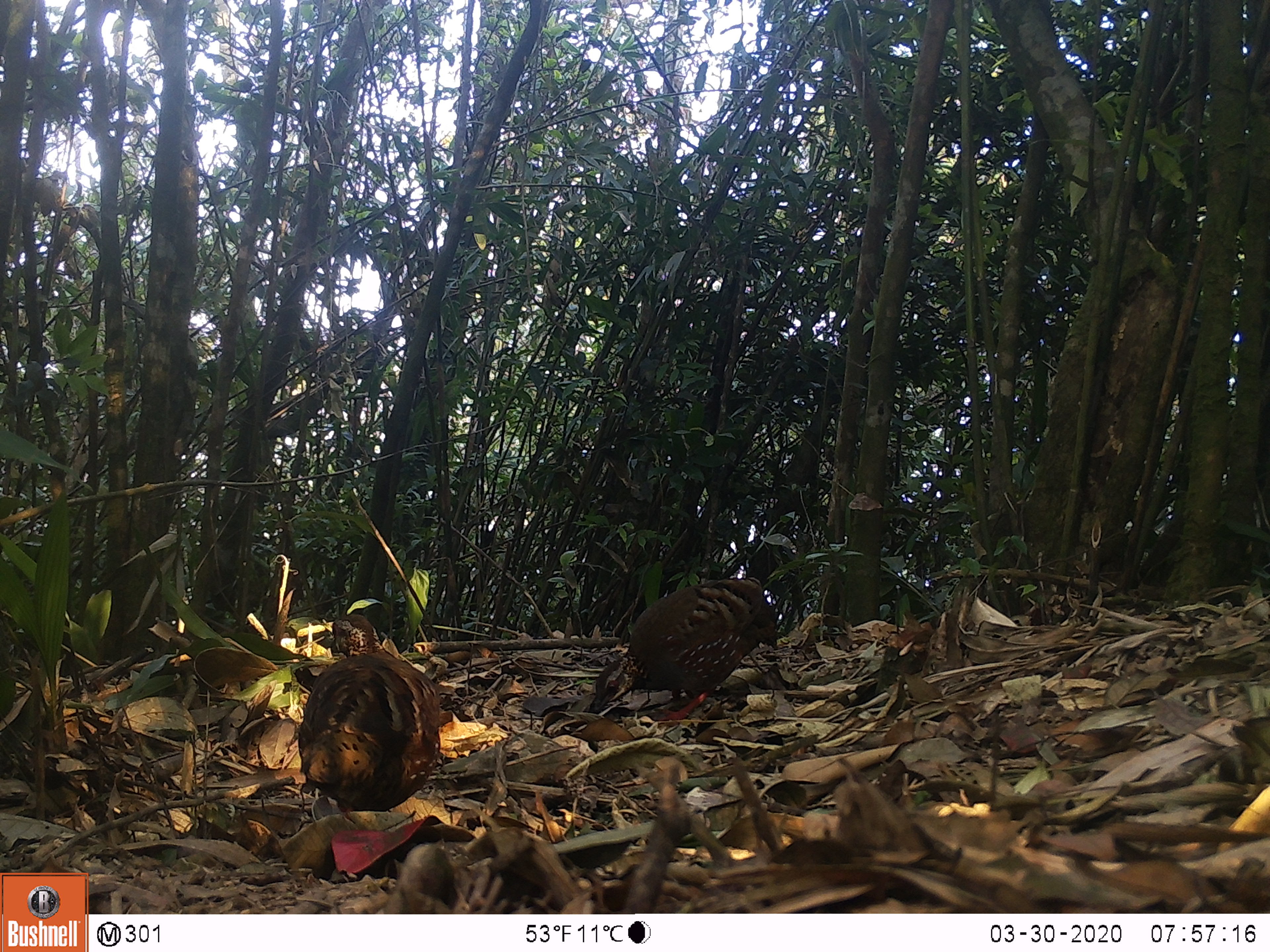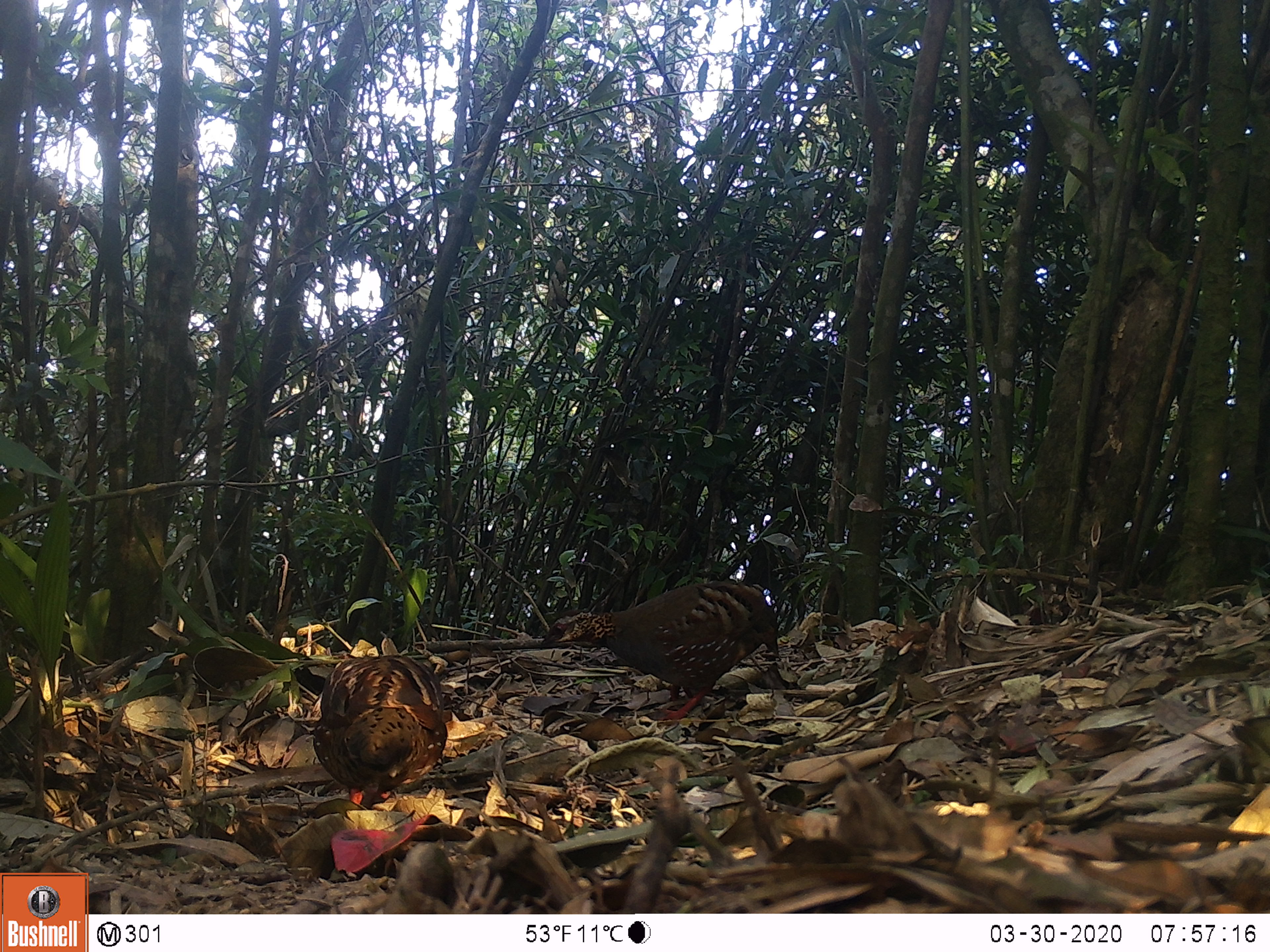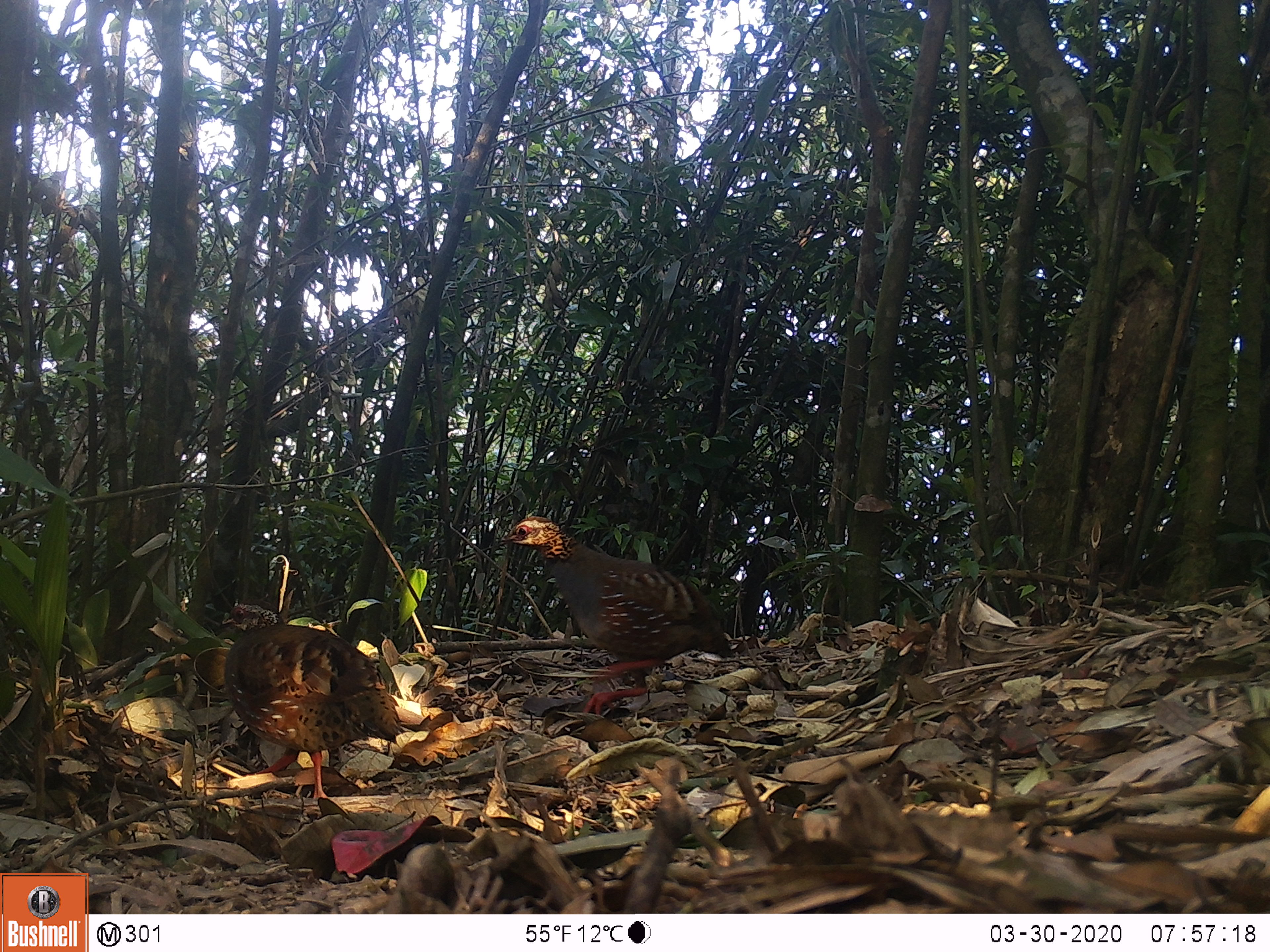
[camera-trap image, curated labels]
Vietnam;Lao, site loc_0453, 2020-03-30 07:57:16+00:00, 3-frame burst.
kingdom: Animalia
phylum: Chordata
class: Aves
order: Galliformes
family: Phasianidae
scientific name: Phasianidae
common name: partridge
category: unidentified partridge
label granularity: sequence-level